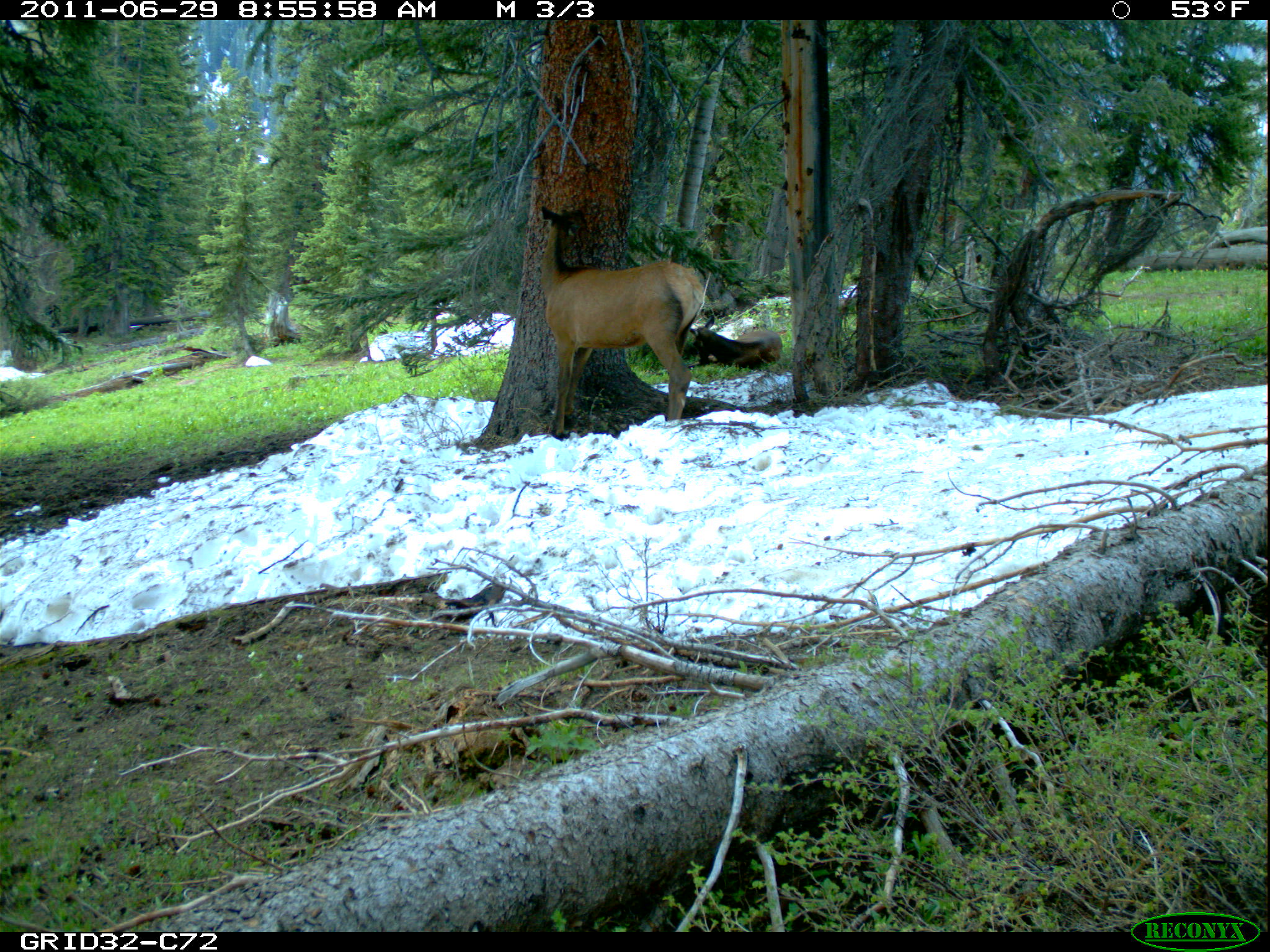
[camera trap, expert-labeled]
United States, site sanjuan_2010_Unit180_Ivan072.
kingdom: Animalia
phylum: Chordata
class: Mammalia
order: Artiodactyla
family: Cervidae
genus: Cervus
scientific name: Cervus elaphus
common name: red deer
Cervus elaphus (red deer).